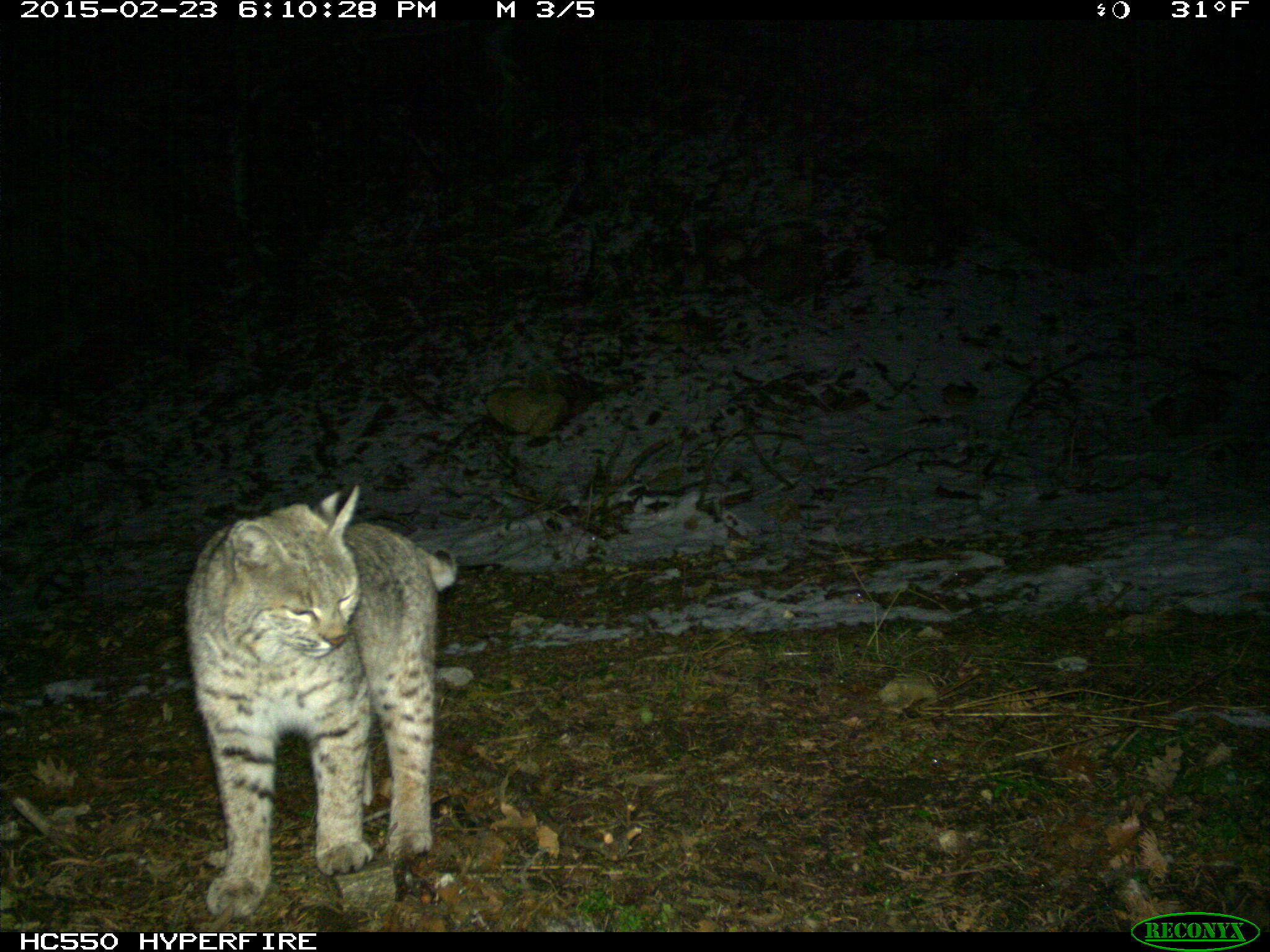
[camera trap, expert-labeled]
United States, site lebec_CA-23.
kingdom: Animalia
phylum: Chordata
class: Mammalia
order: Carnivora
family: Felidae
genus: Lynx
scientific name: Lynx rufus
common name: bobcat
Lynx rufus (bobcat).